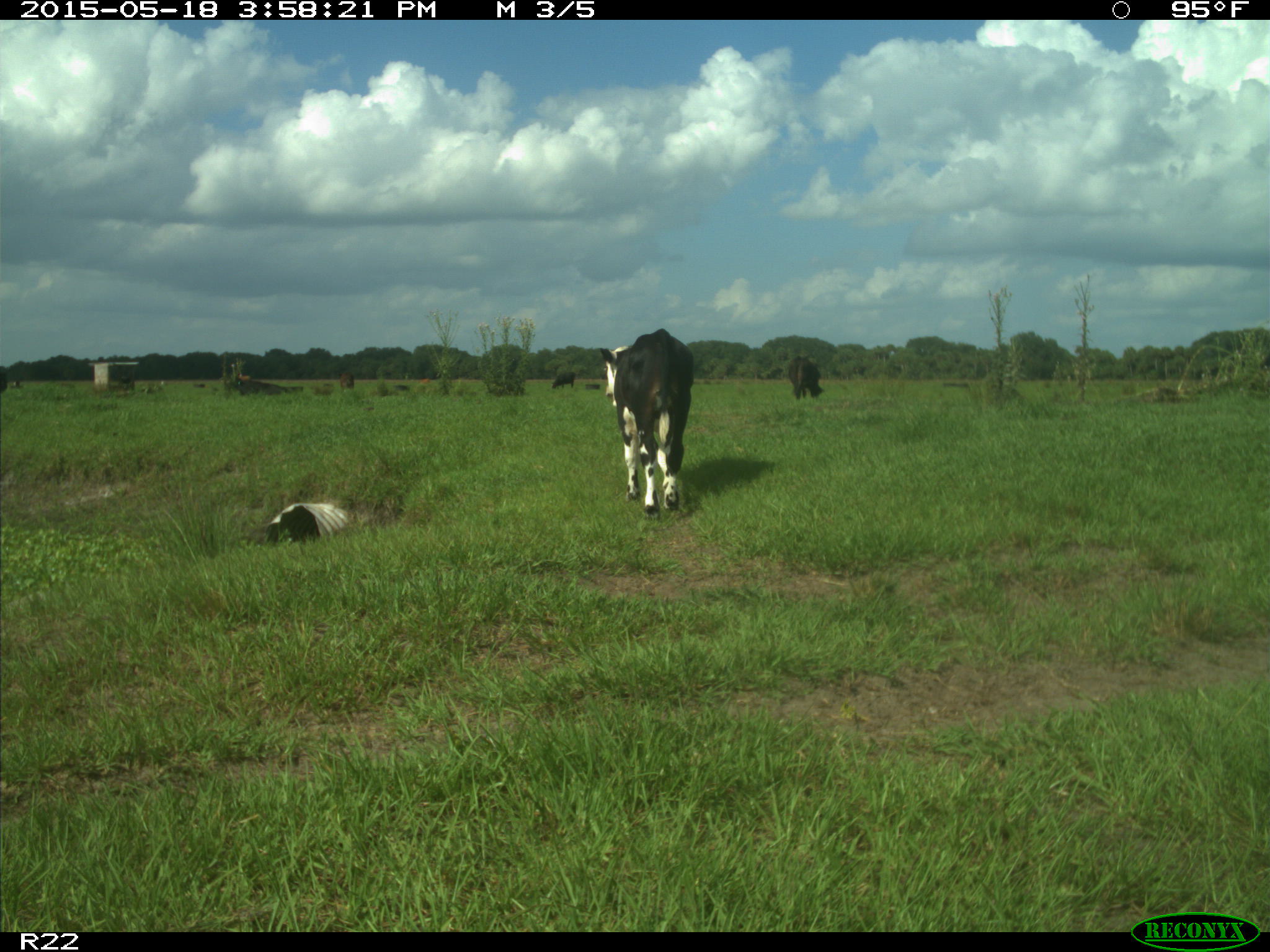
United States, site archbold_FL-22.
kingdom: Animalia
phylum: Chordata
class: Mammalia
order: Artiodactyla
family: Bovidae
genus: Bos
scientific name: Bos taurus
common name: domestic cow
Bos taurus (domestic cow).